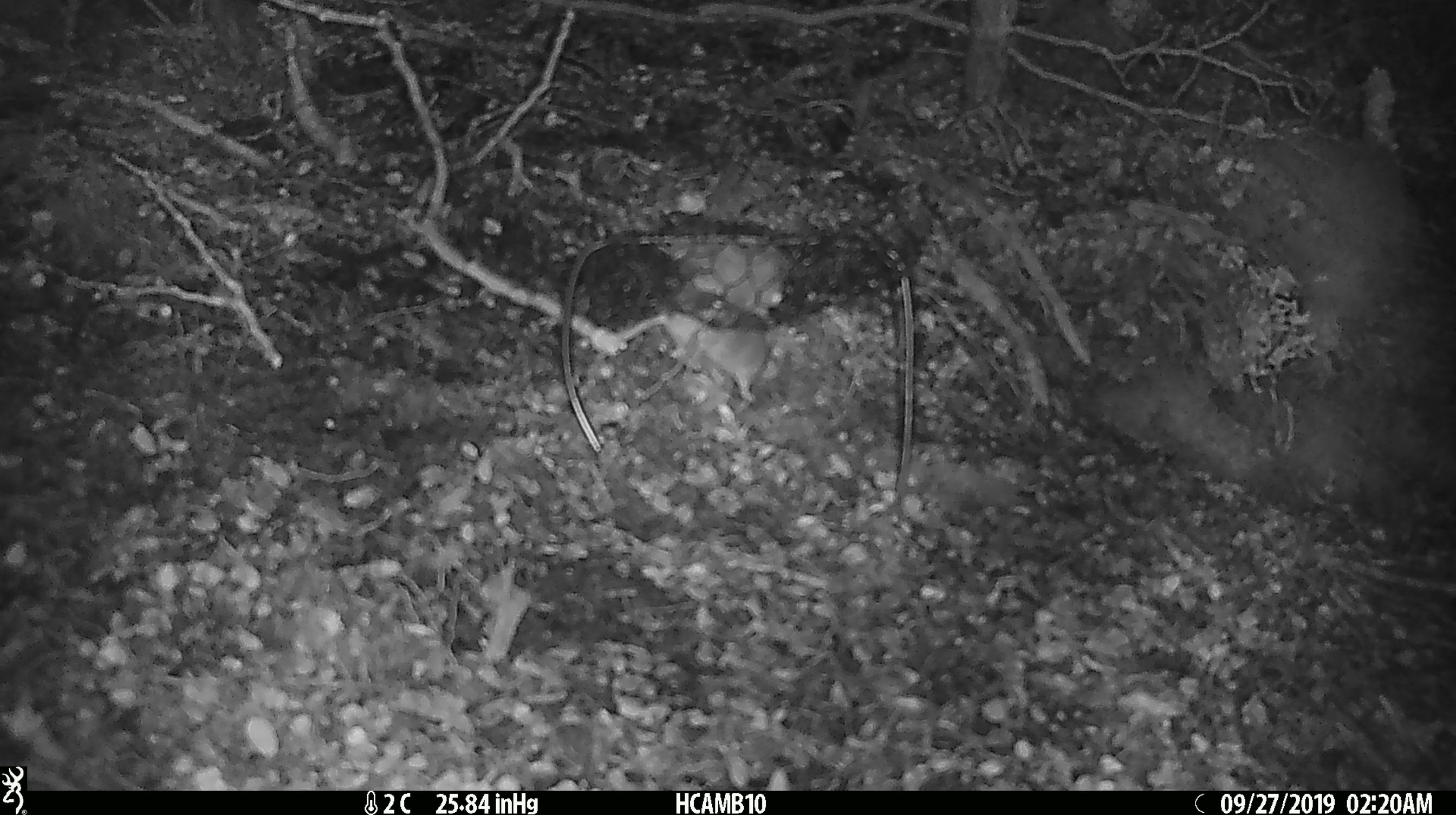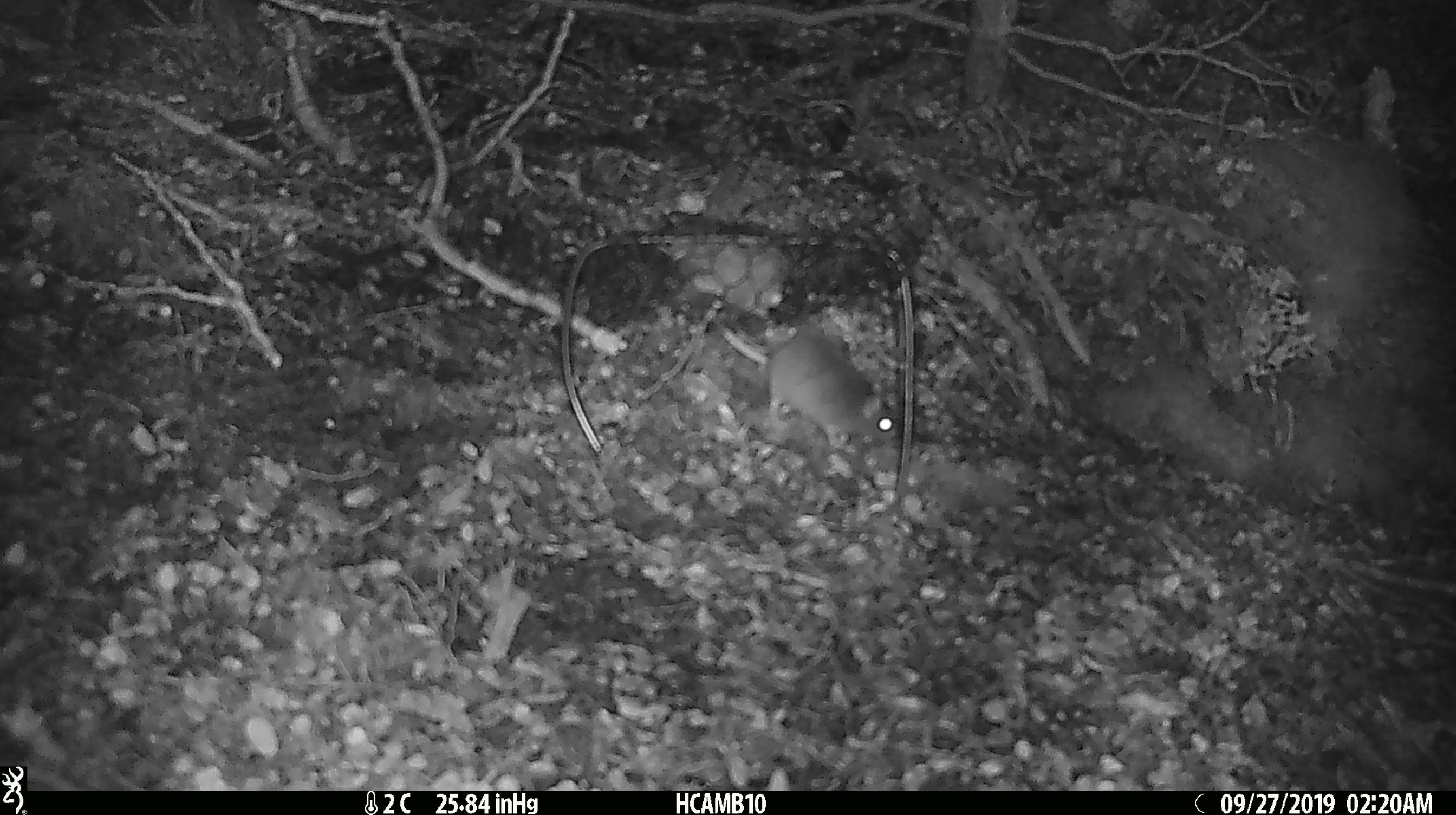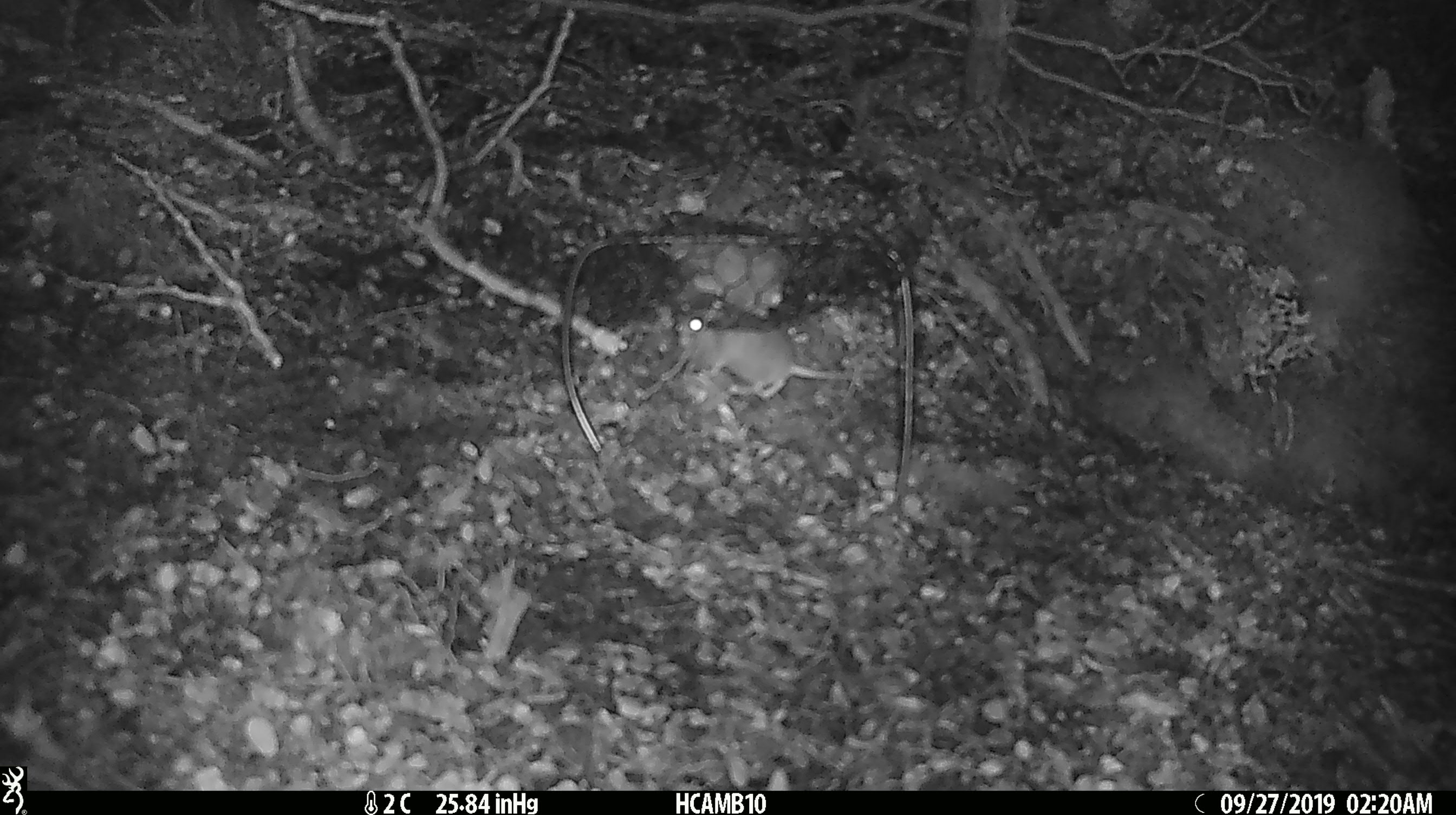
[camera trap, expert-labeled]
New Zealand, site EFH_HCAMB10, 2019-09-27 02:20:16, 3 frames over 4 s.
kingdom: Animalia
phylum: Chordata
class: Mammalia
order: Rodentia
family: Muridae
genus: Mus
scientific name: Mus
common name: mouse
Mouse (Mus).